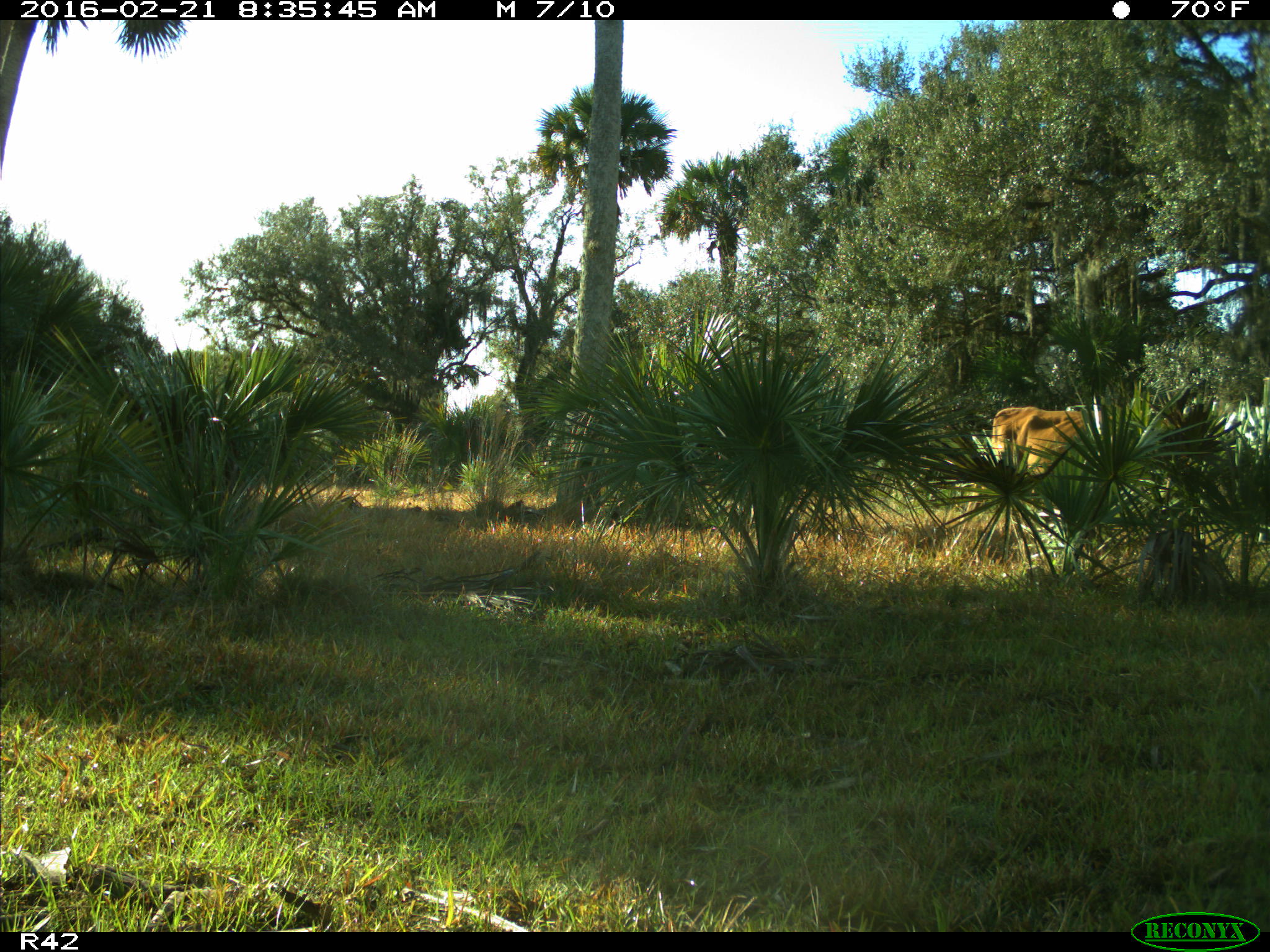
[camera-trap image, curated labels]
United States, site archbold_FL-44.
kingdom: Animalia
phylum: Chordata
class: Mammalia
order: Artiodactyla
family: Bovidae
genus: Bos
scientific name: Bos taurus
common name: domestic cow